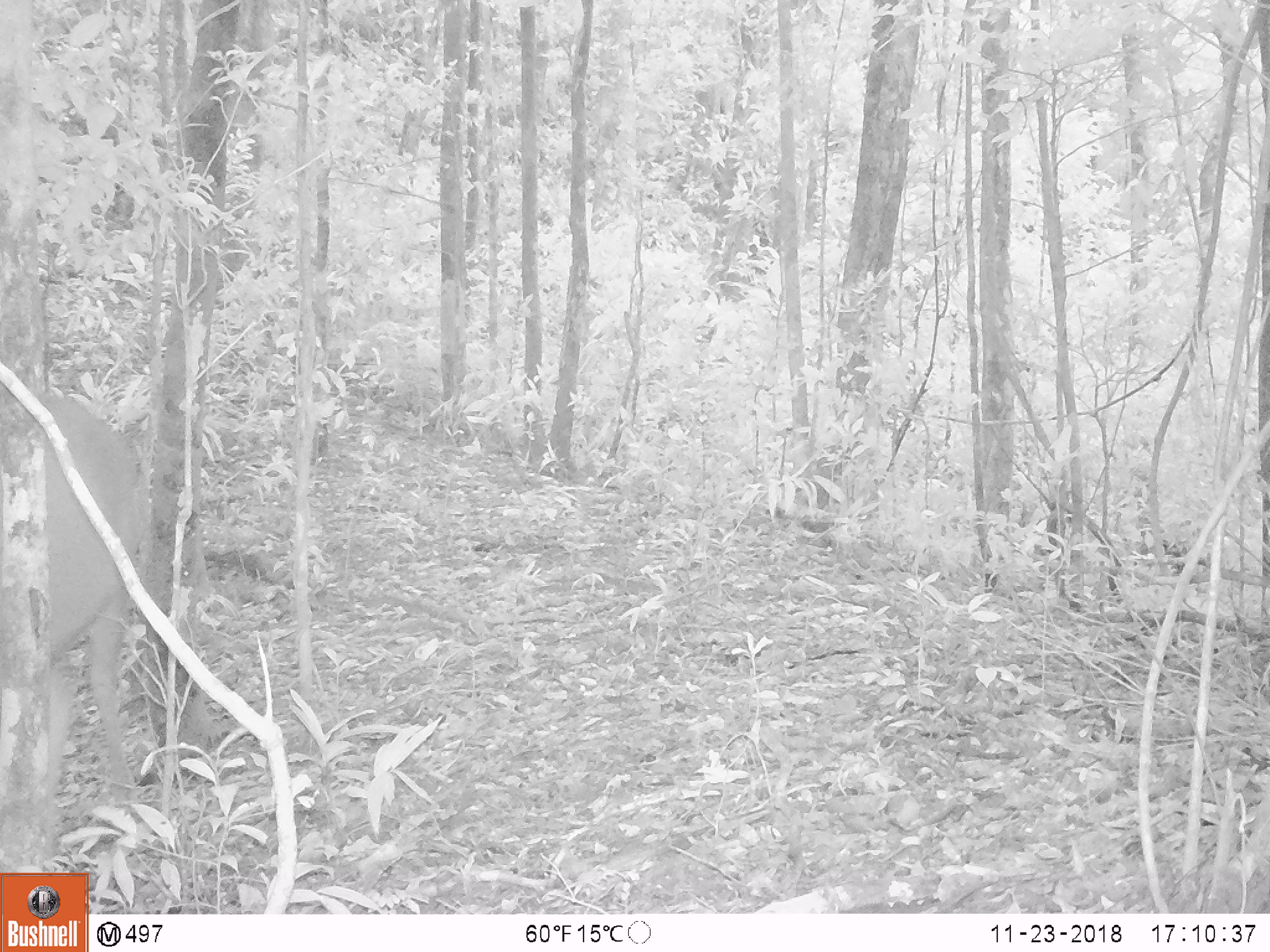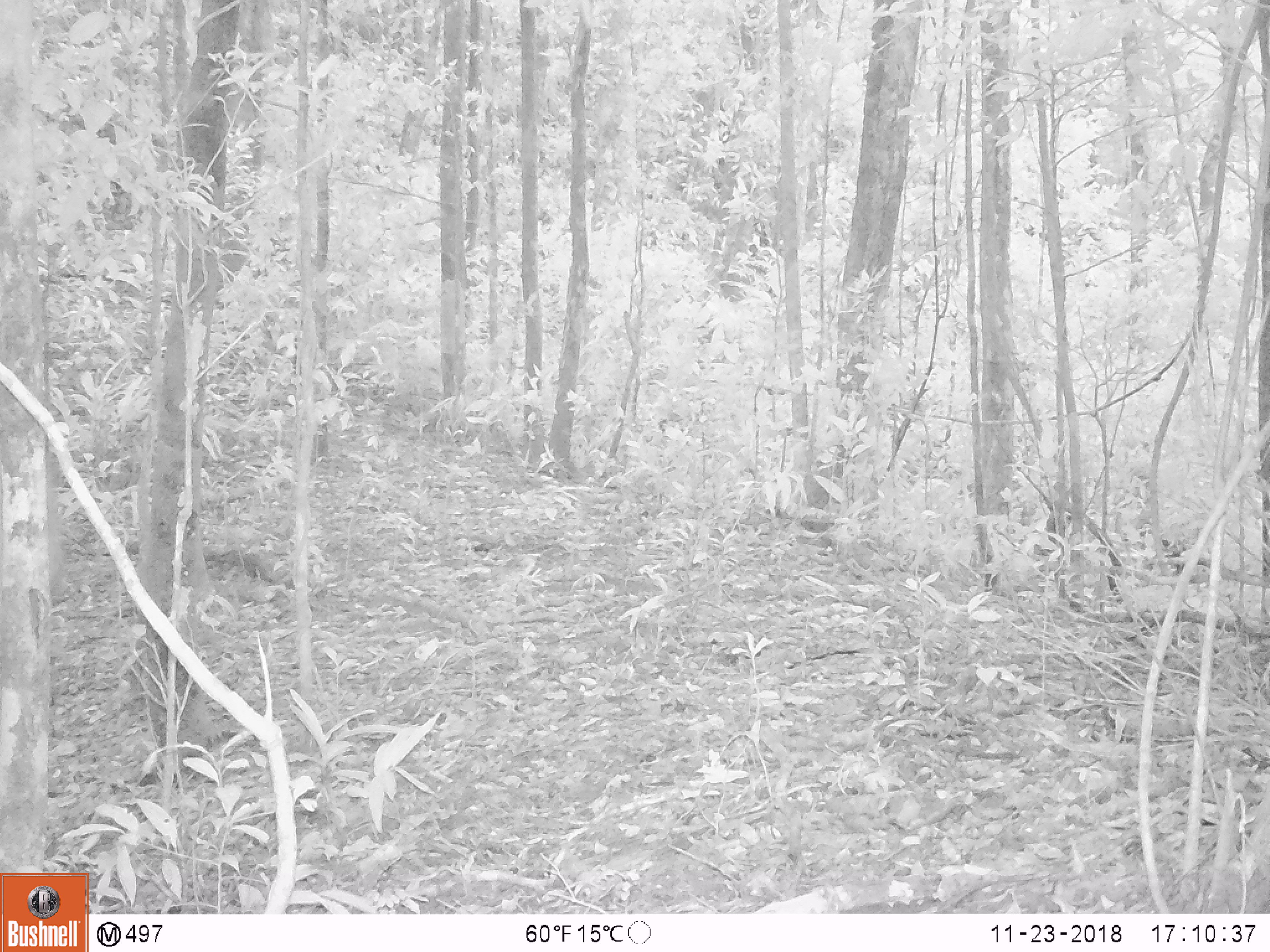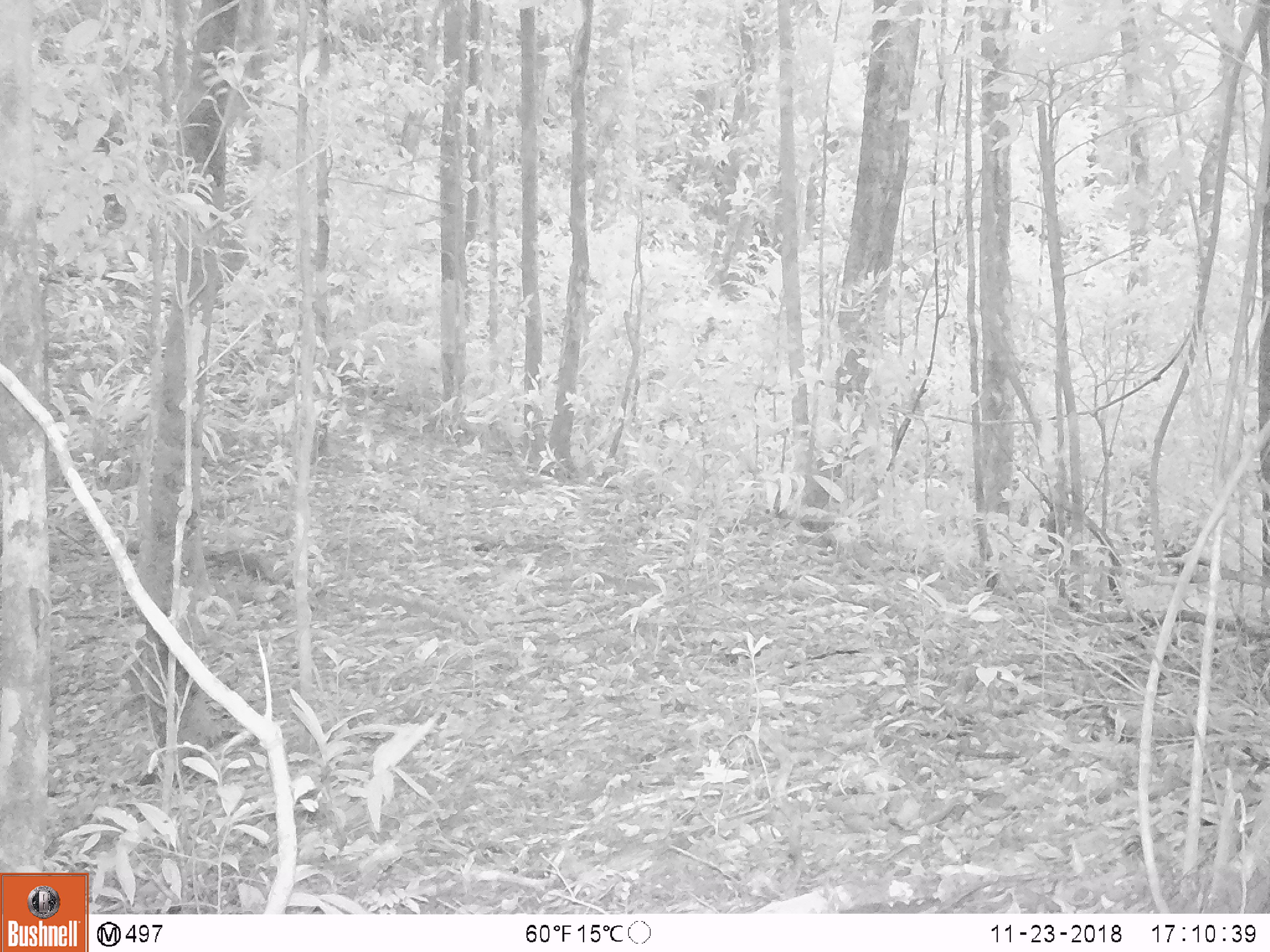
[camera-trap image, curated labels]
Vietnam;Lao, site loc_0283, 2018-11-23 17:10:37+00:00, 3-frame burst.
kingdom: Animalia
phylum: Chordata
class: Mammalia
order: Artiodactyla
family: Cervidae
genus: Rusa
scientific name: Rusa unicolor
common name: sambar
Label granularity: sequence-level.